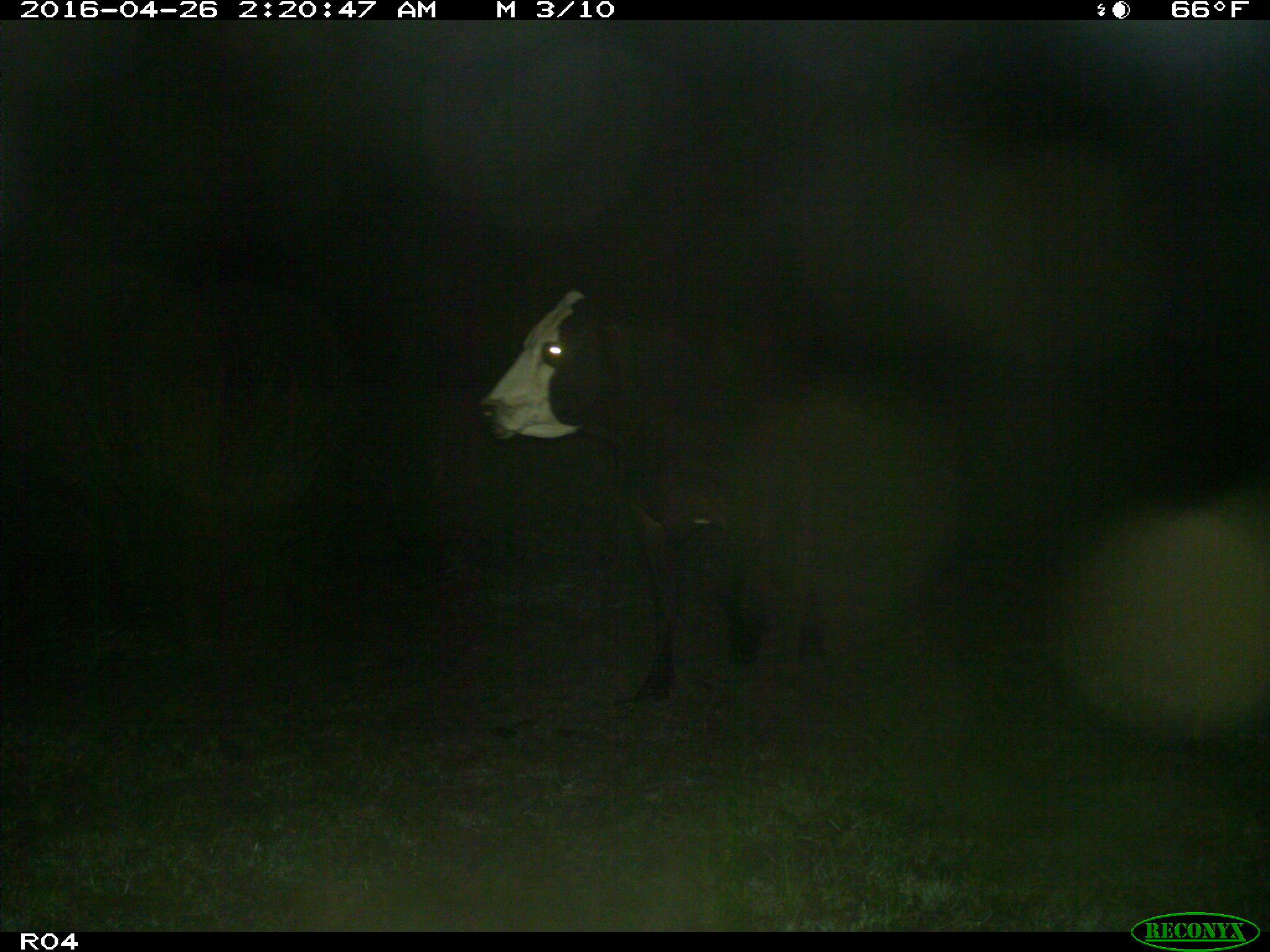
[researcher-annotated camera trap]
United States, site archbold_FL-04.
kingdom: Animalia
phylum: Chordata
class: Mammalia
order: Artiodactyla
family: Bovidae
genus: Bos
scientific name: Bos taurus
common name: domestic cow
Bos taurus (domestic cow).